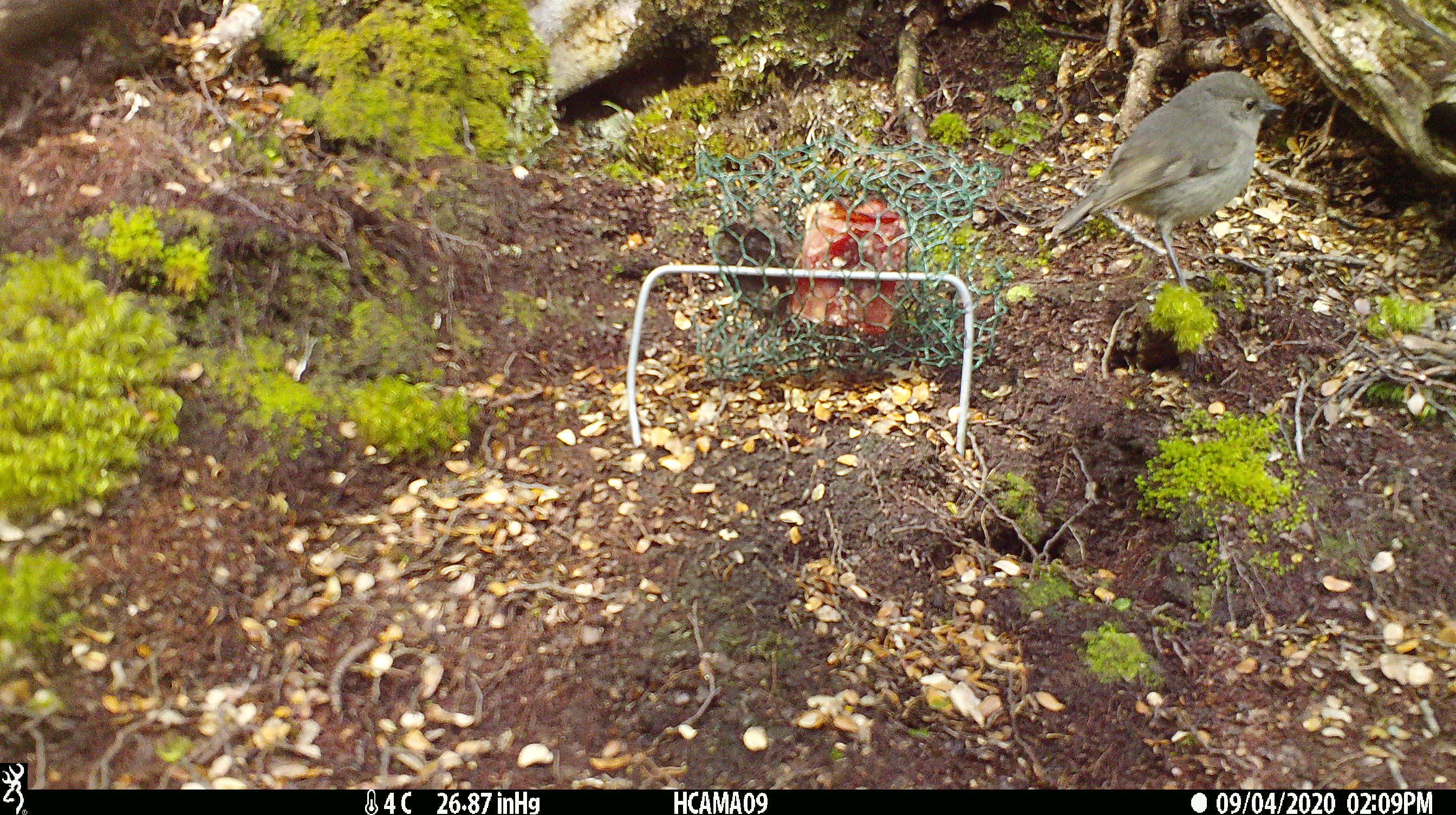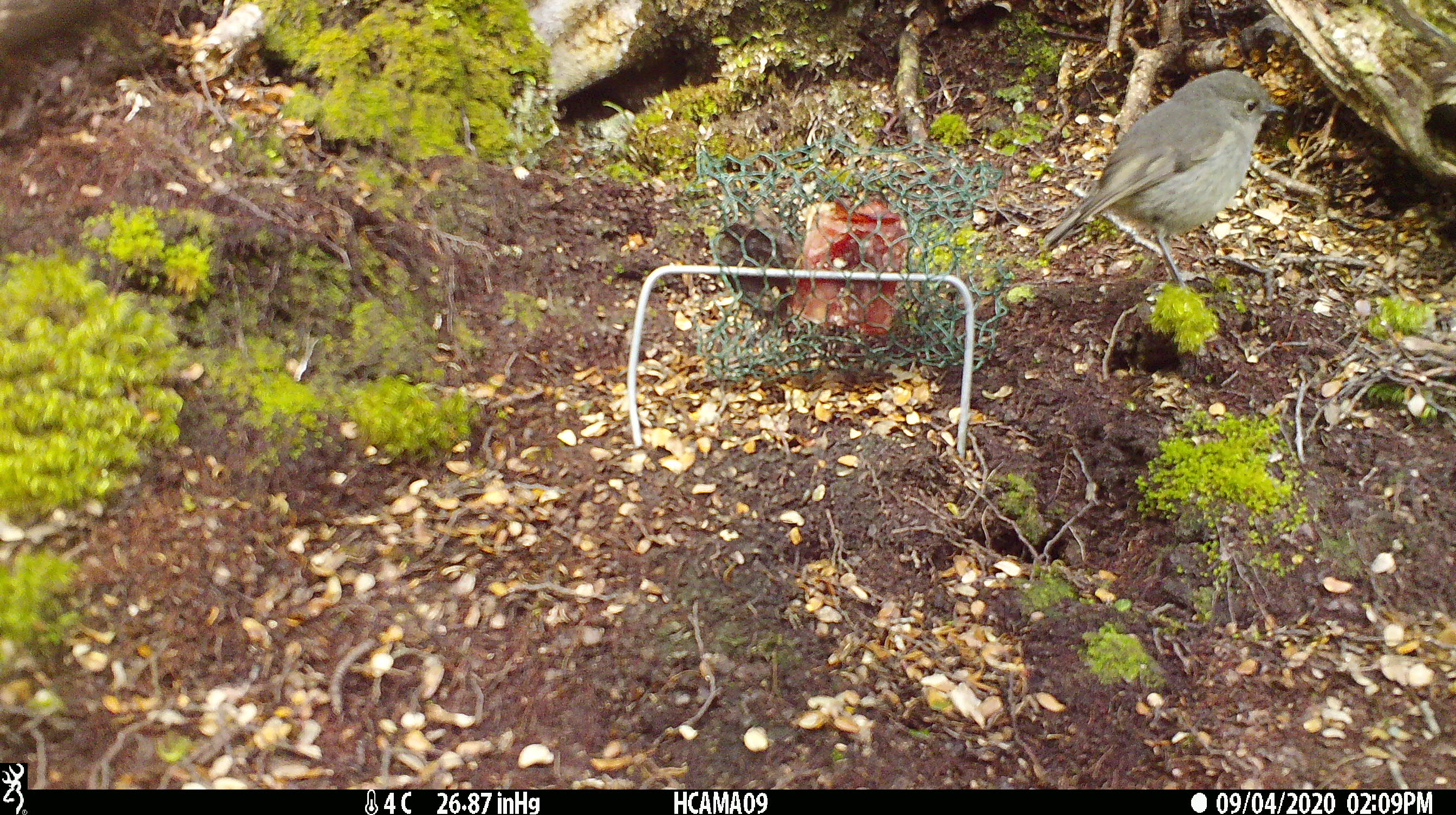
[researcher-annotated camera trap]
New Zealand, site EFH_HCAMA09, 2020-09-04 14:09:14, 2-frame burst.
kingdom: Animalia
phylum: Chordata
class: Aves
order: Passeriformes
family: Petroicidae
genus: Petroica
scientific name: Petroica australis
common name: new zealand robin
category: robin